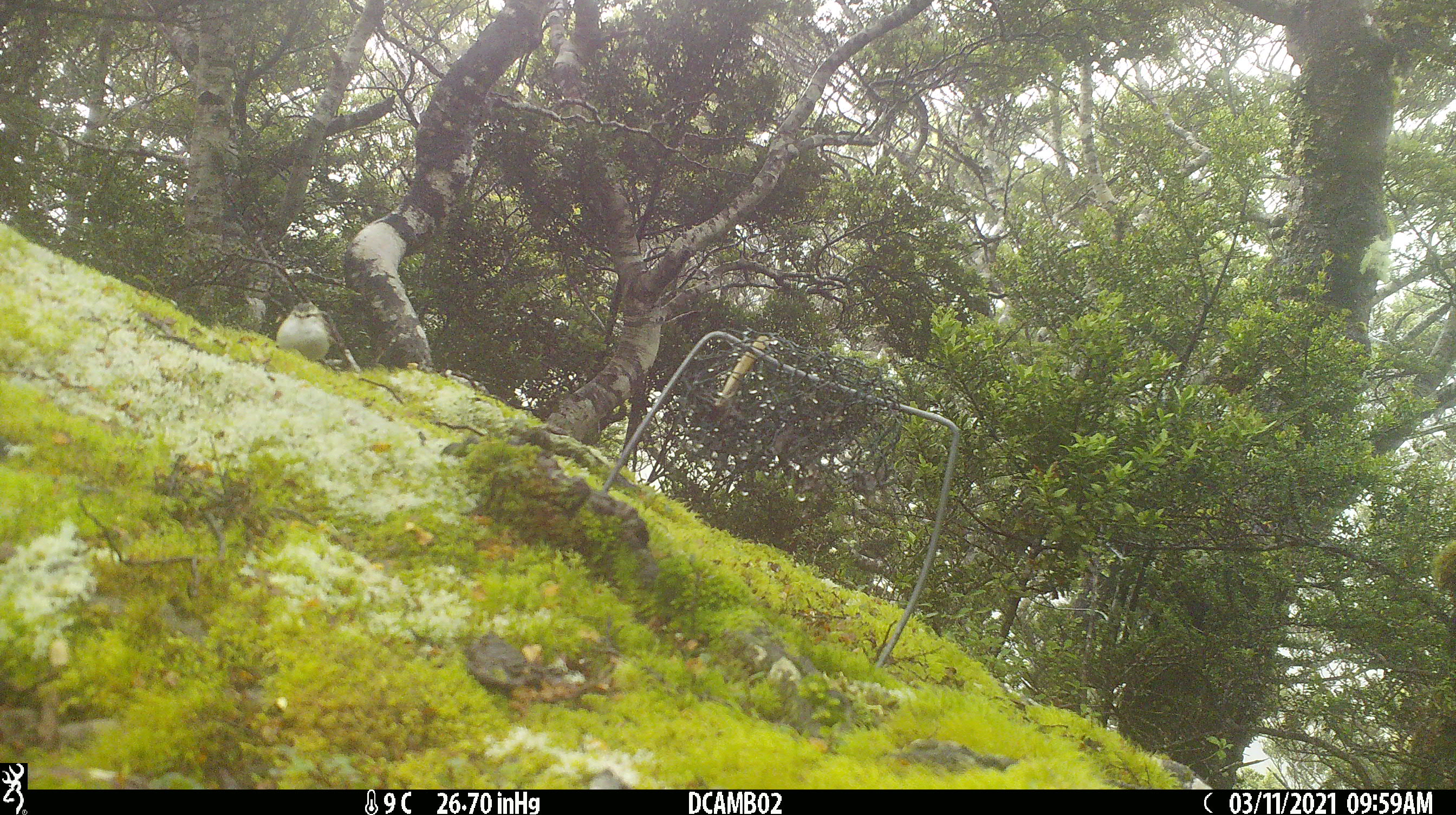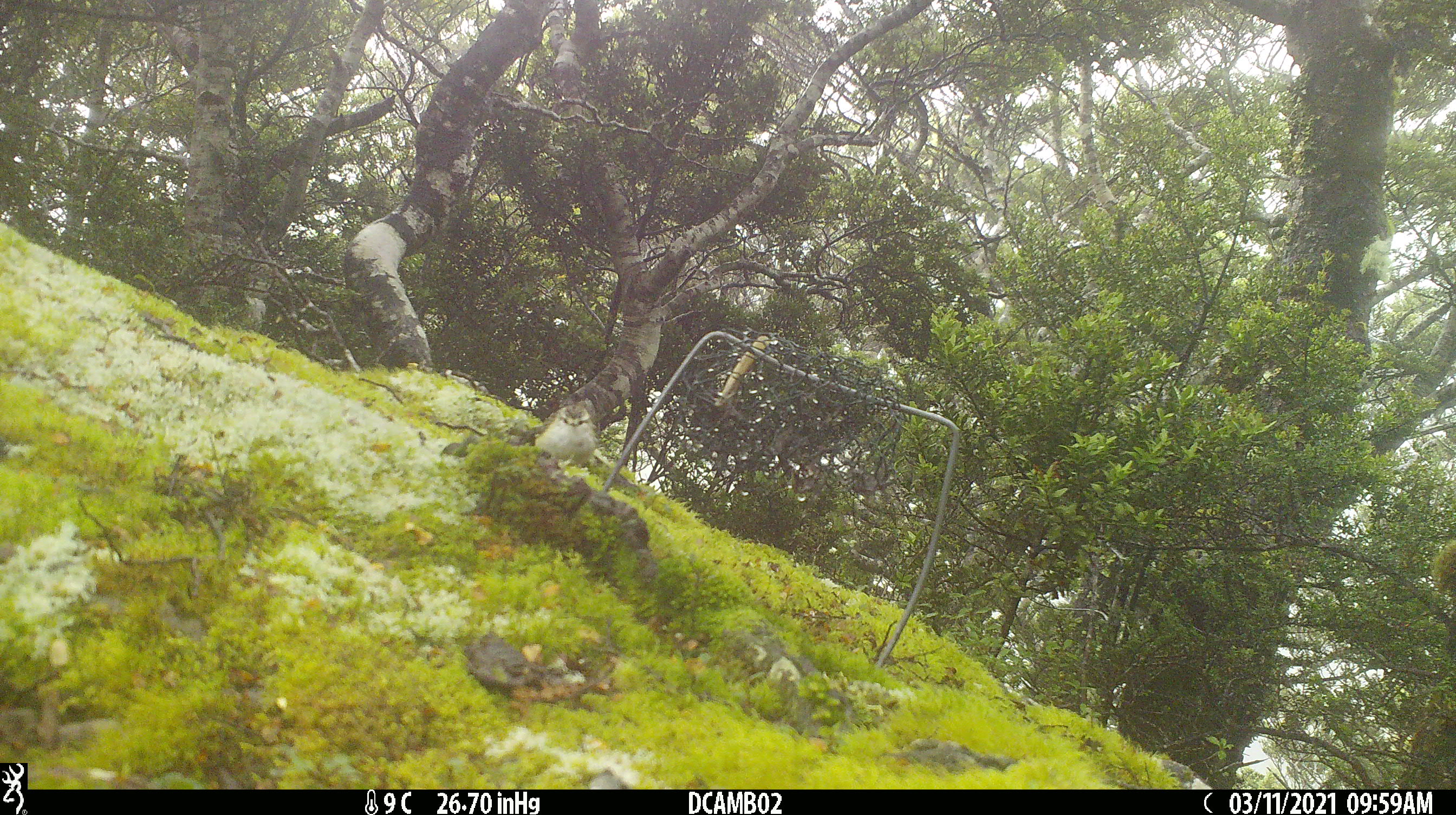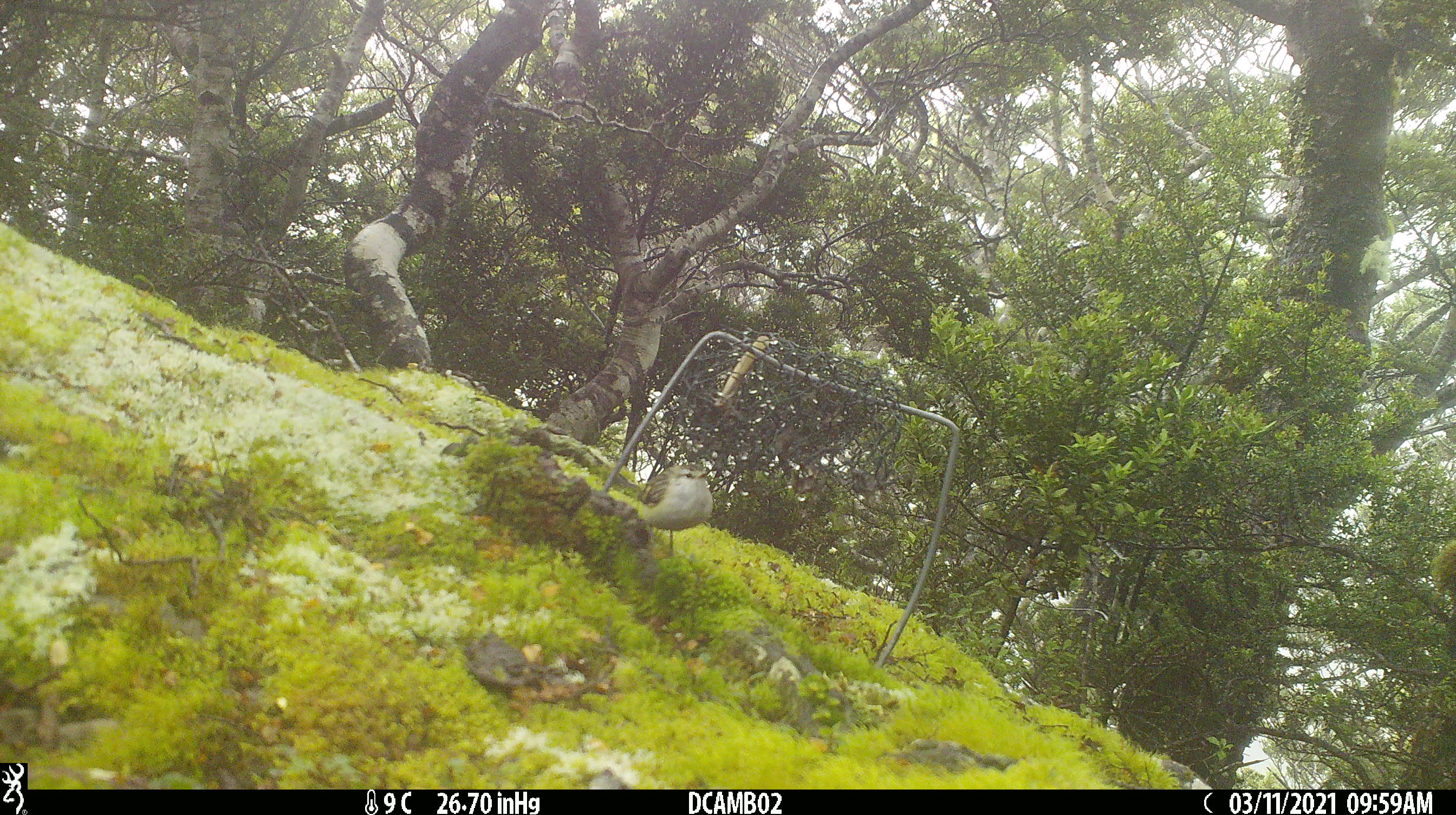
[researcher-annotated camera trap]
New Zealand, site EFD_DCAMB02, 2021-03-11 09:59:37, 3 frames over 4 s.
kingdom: Animalia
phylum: Chordata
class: Aves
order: Passeriformes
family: Acanthisittidae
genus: Acanthisitta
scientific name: Acanthisitta chloris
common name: rifleman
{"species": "rifleman (Acanthisitta chloris)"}